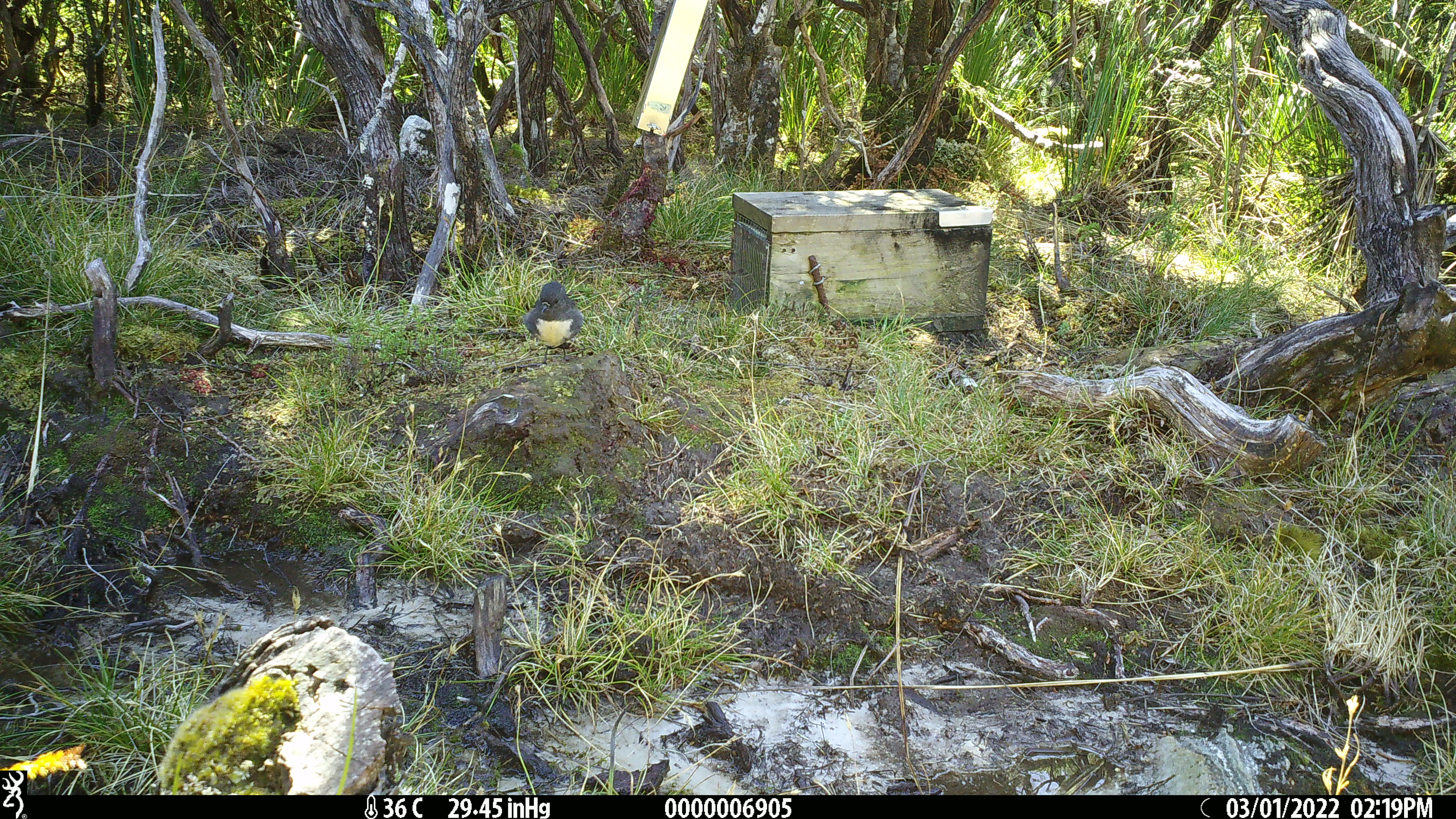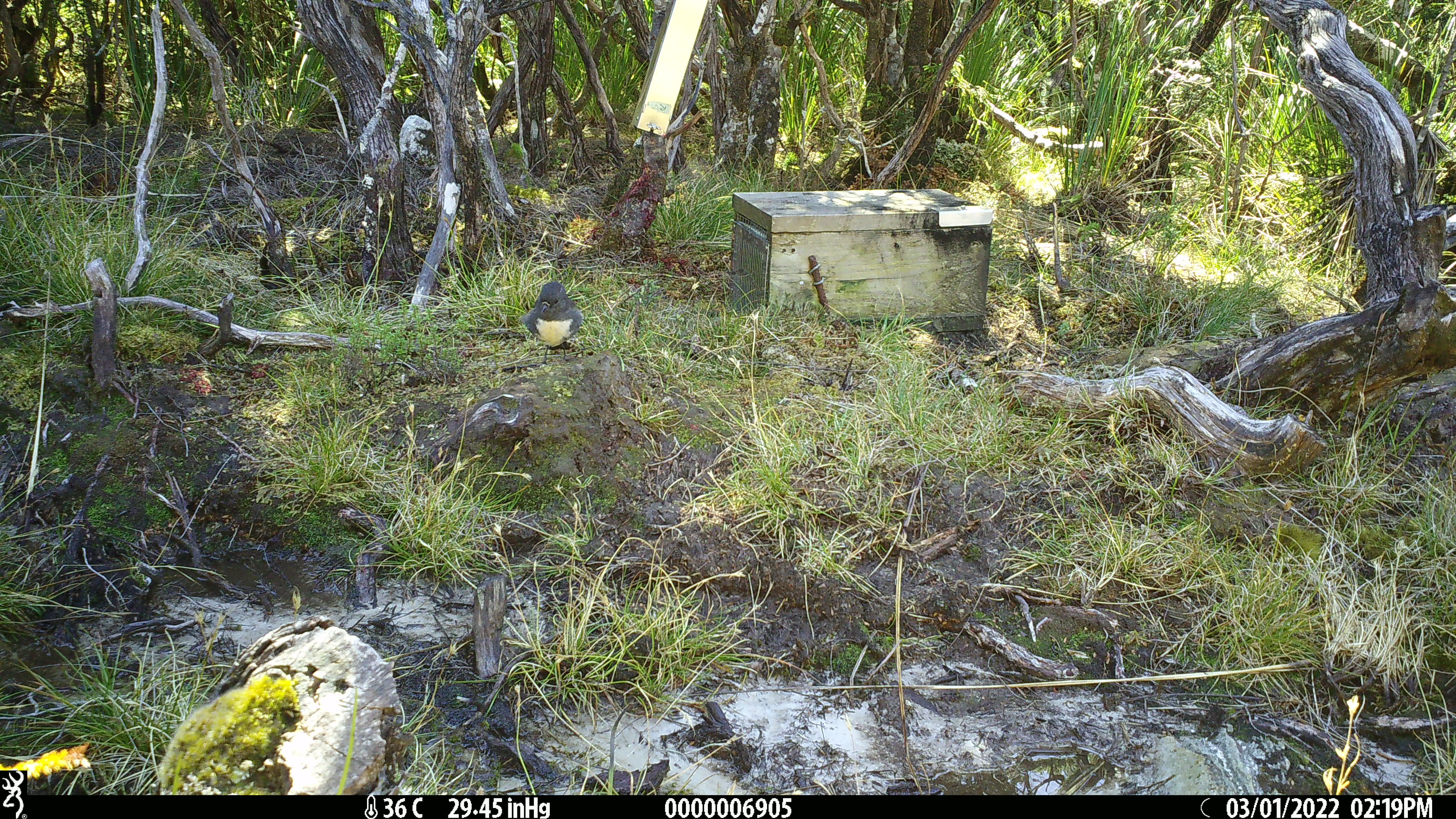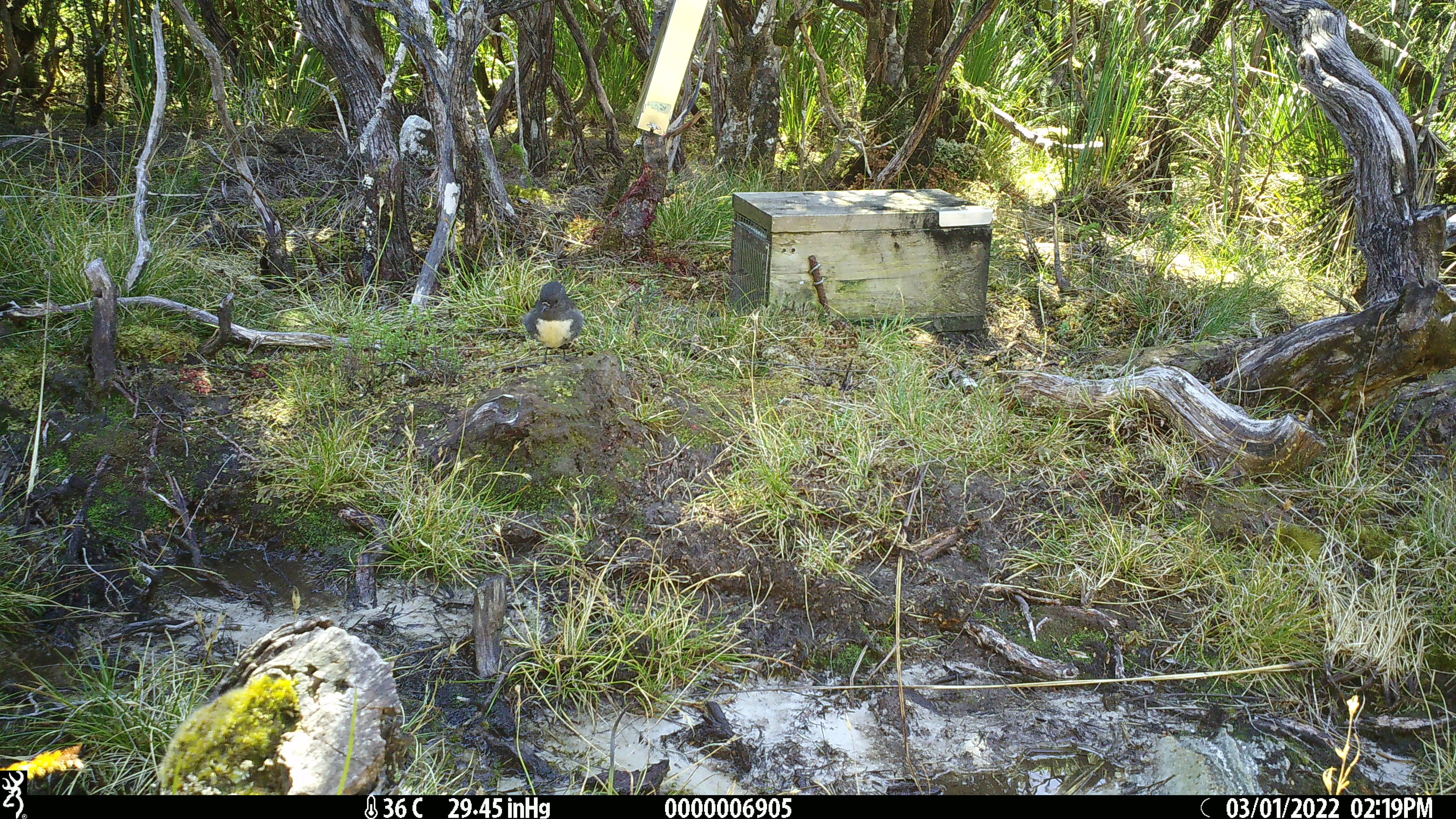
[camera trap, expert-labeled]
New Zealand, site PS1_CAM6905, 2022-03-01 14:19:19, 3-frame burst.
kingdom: Animalia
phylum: Chordata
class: Aves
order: Passeriformes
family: Petroicidae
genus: Petroica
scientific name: Petroica australis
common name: new zealand robin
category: robin